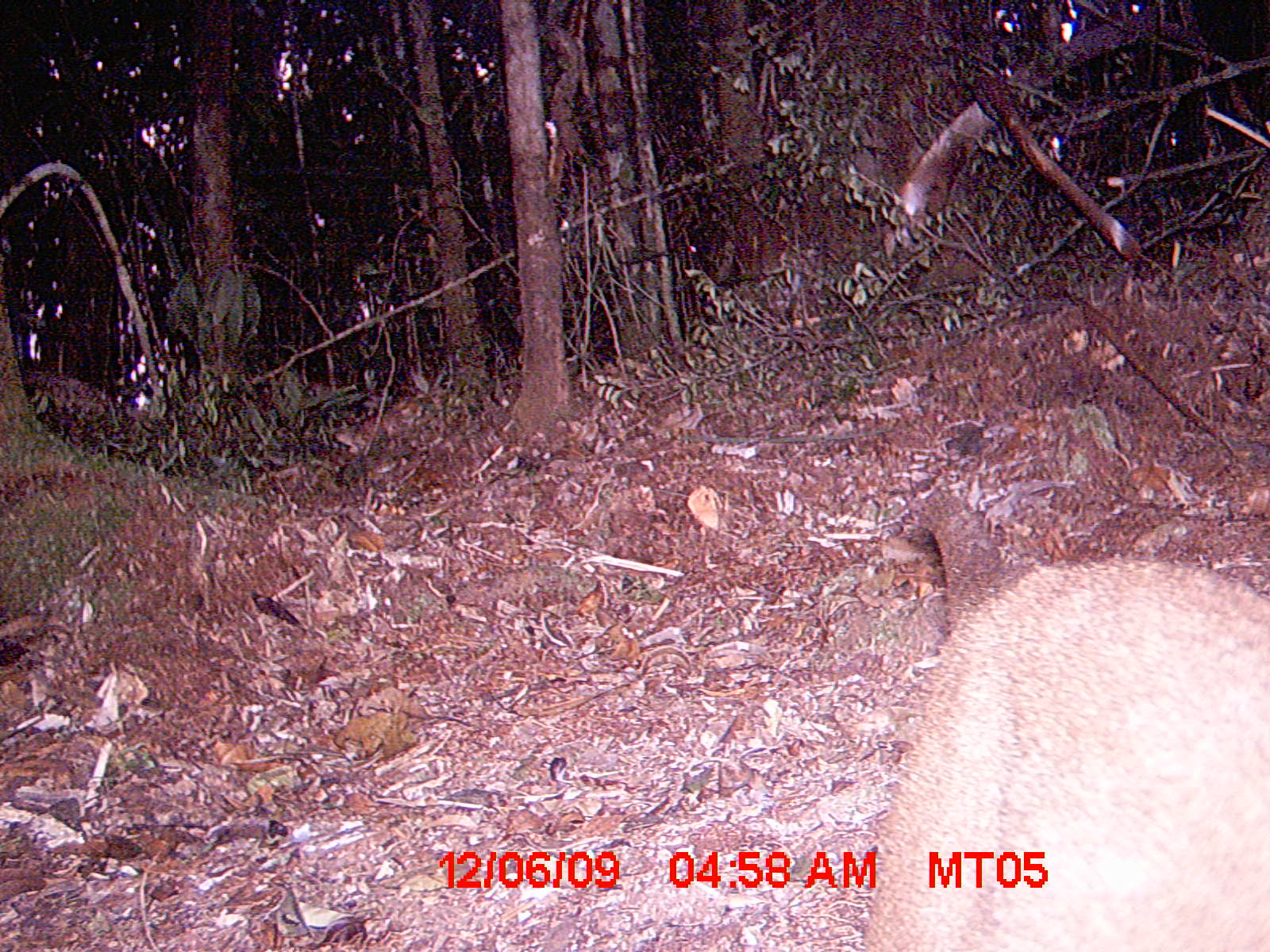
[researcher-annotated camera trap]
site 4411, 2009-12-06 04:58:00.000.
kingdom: Animalia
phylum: Chordata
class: Mammalia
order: Carnivora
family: Eupleridae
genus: Cryptoprocta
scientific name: Cryptoprocta ferox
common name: fossa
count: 1